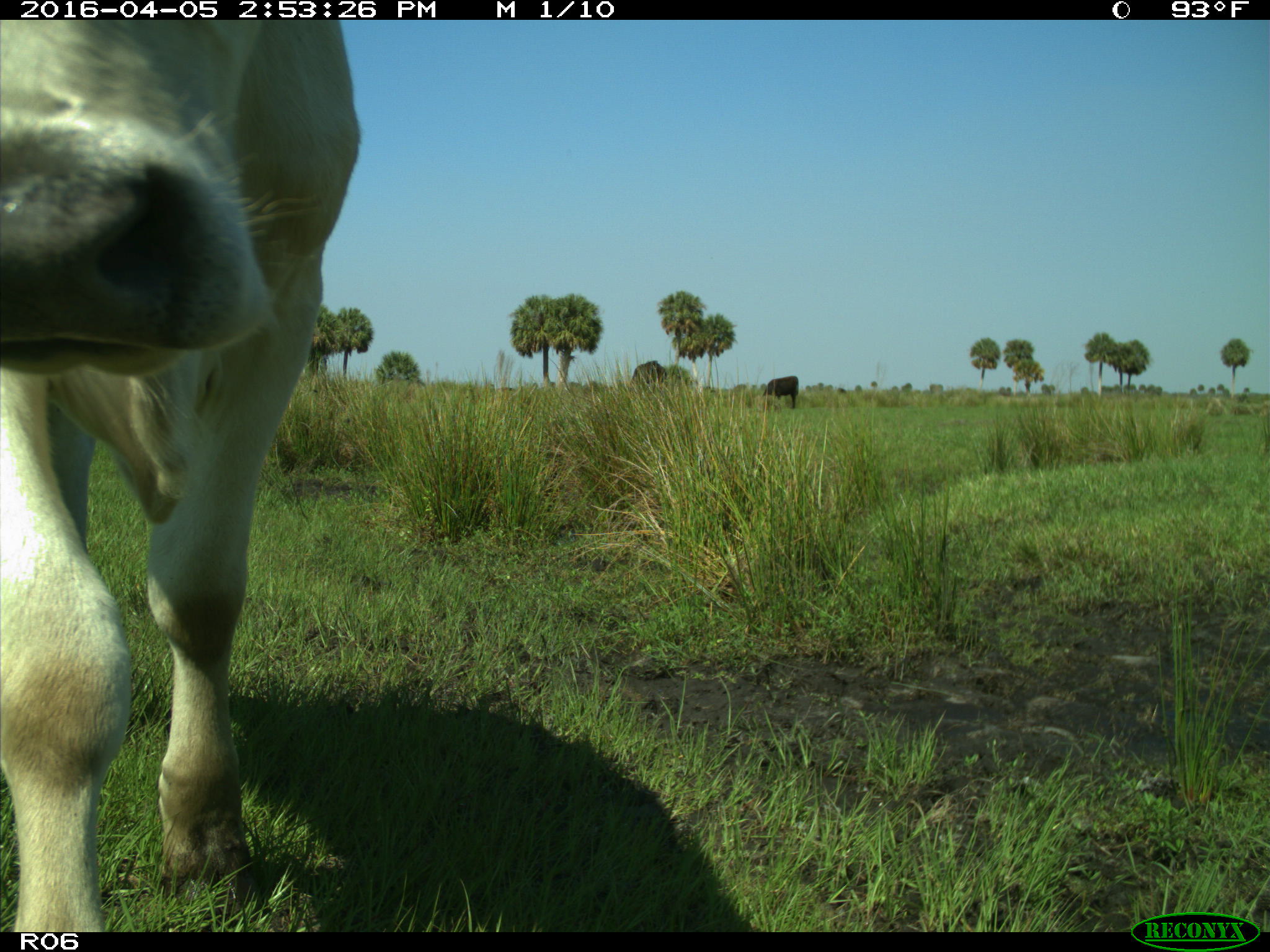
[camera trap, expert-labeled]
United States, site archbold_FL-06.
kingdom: Animalia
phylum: Chordata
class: Mammalia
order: Artiodactyla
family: Bovidae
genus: Bos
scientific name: Bos taurus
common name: domestic cow